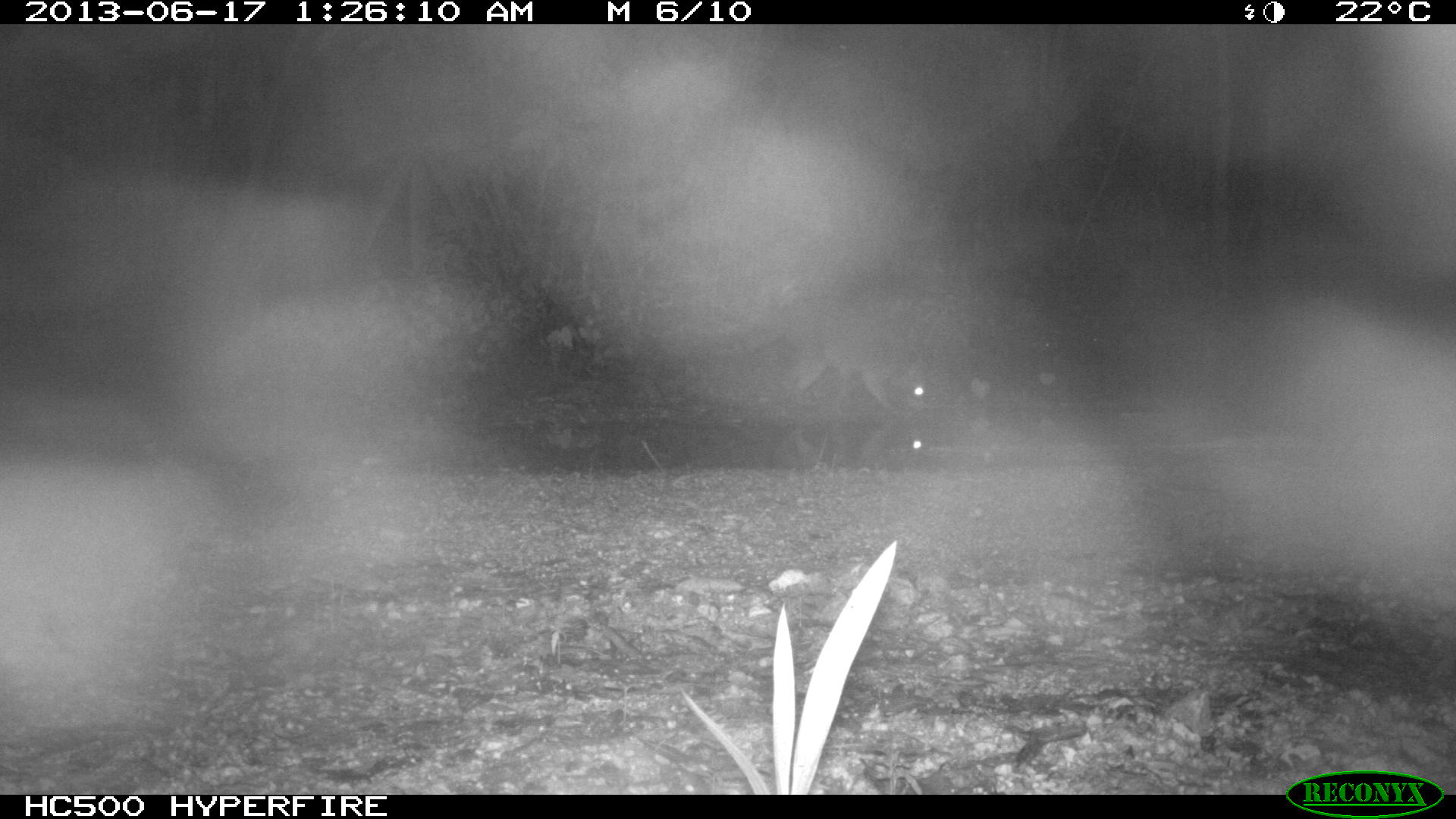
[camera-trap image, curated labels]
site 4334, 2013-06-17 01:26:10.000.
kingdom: Animalia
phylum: Chordata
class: Mammalia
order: Carnivora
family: Procyonidae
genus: Procyon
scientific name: Procyon lotor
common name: common raccoon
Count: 1.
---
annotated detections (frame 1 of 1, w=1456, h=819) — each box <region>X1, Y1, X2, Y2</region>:
procyon lotor: <region>688, 291, 931, 424</region>